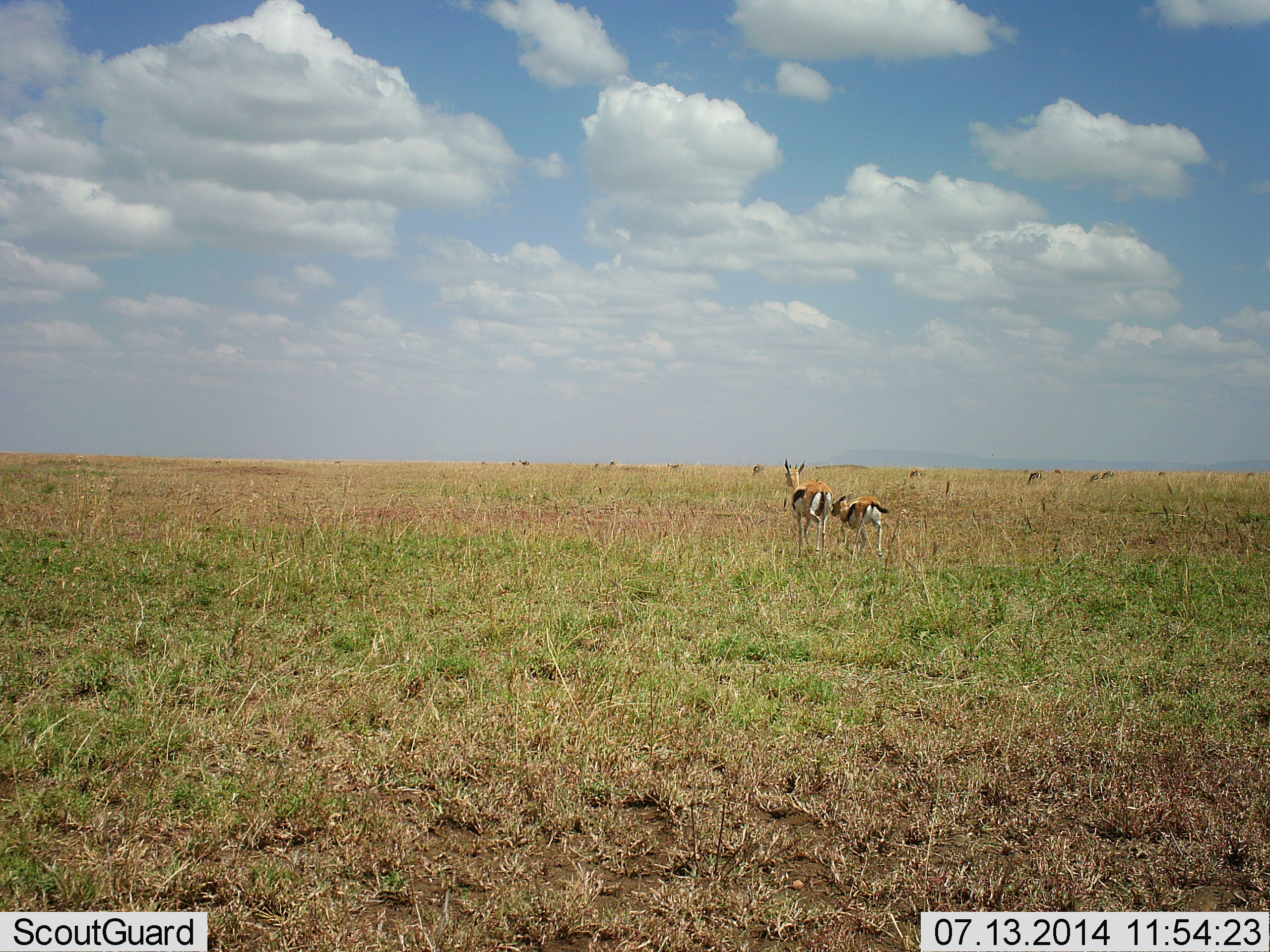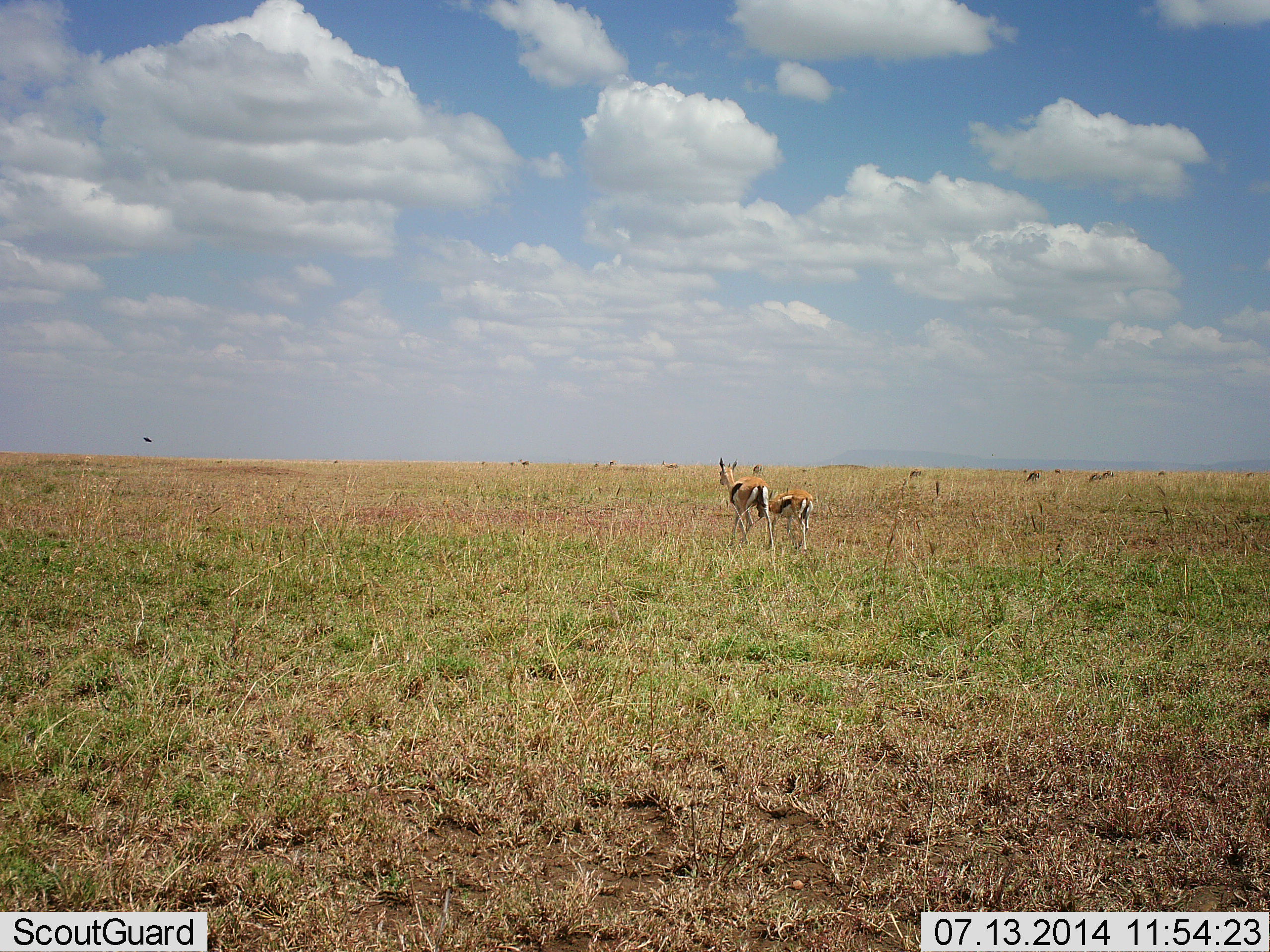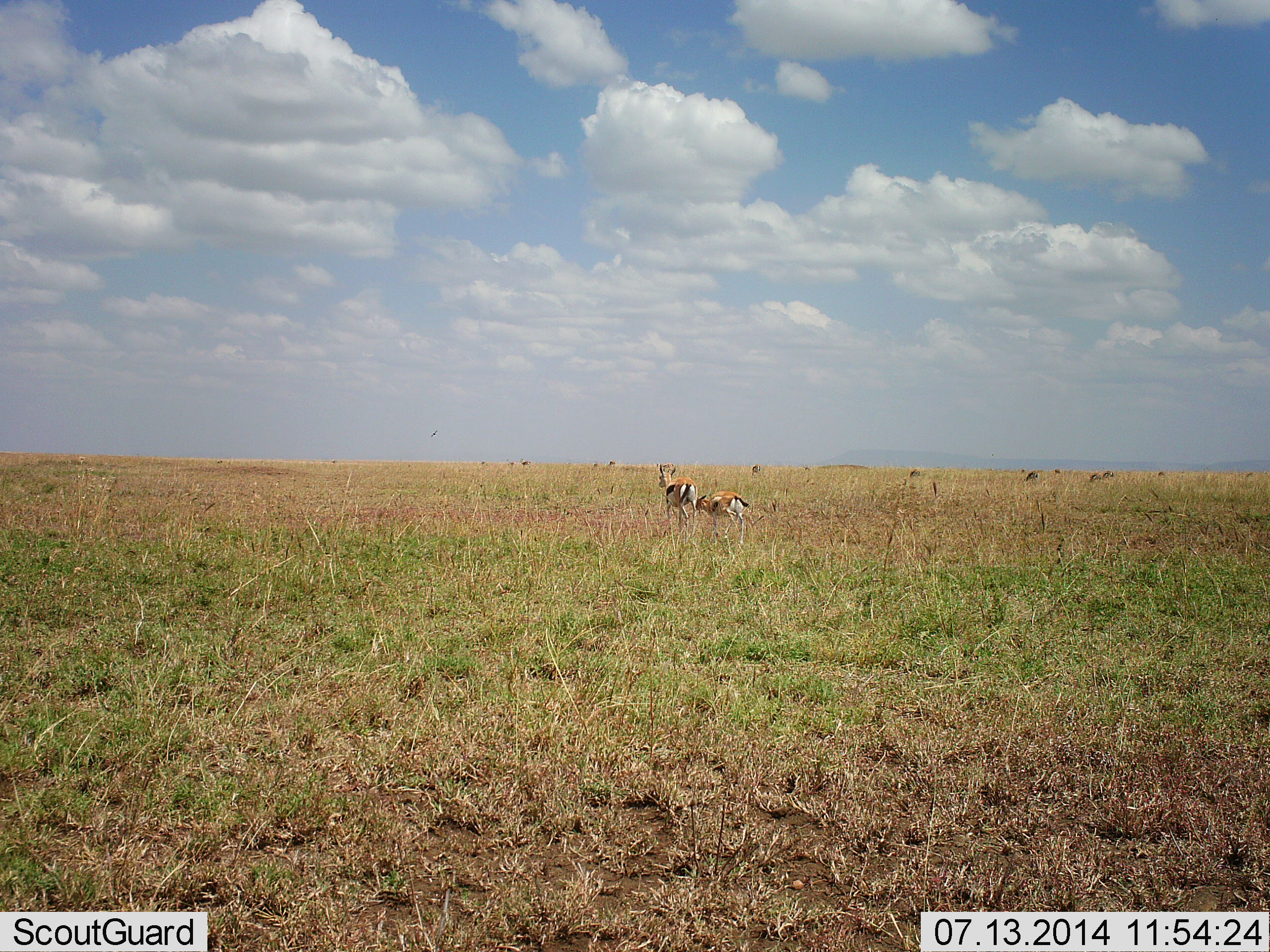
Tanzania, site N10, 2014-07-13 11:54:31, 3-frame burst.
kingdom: Animalia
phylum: Chordata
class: Mammalia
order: Artiodactyla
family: Bovidae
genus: Eudorcas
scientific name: Eudorcas thomsonii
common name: thomson's gazelle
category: gazellethomsons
Gazellethomsons (thomson's gazelle) (Eudorcas thomsonii), count 2. Behavior (volunteer vote fractions): standing 50%, resting 0%, moving 80%, interacting 0%. Young present (vote fraction): 60%. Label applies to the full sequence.